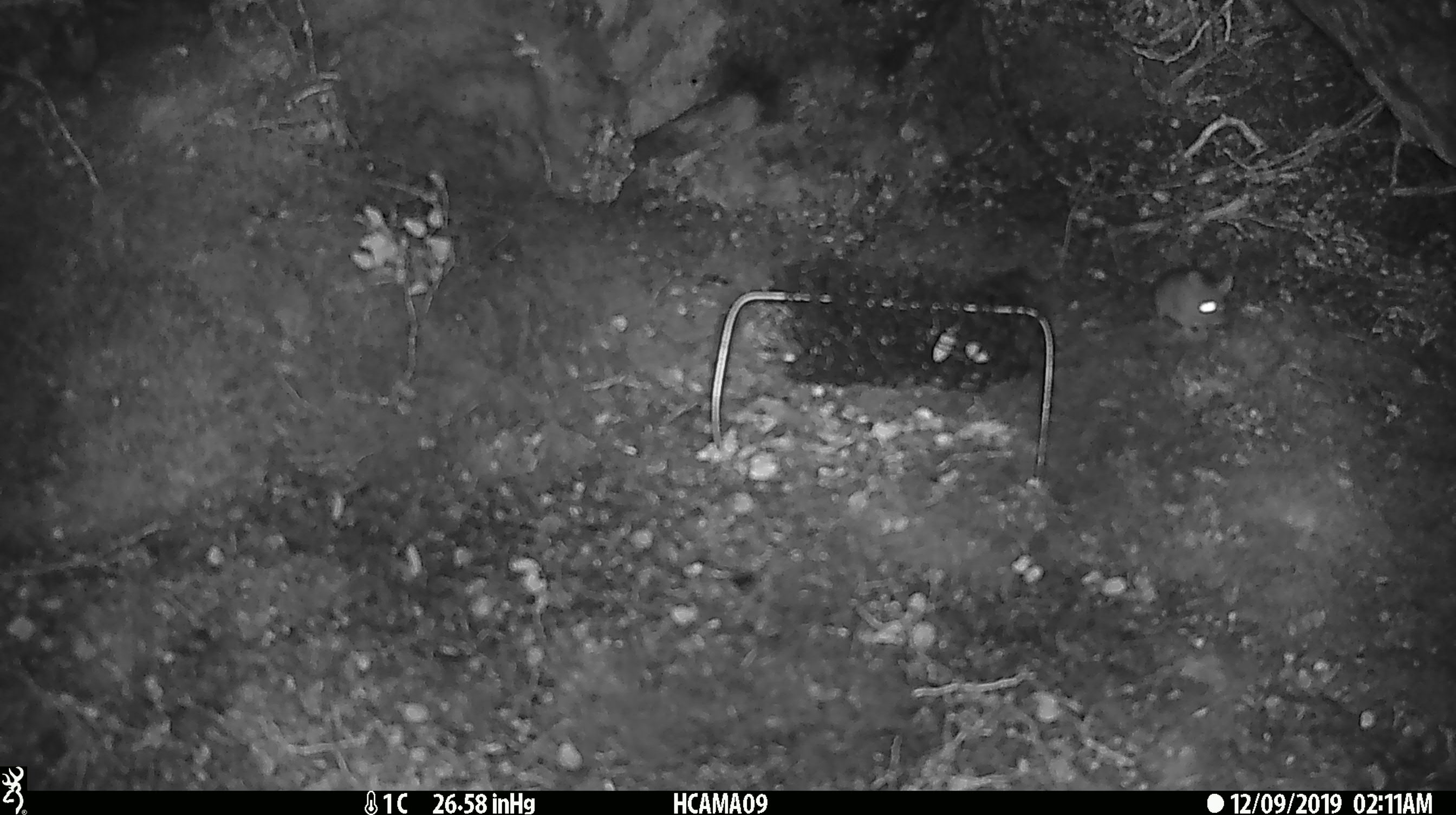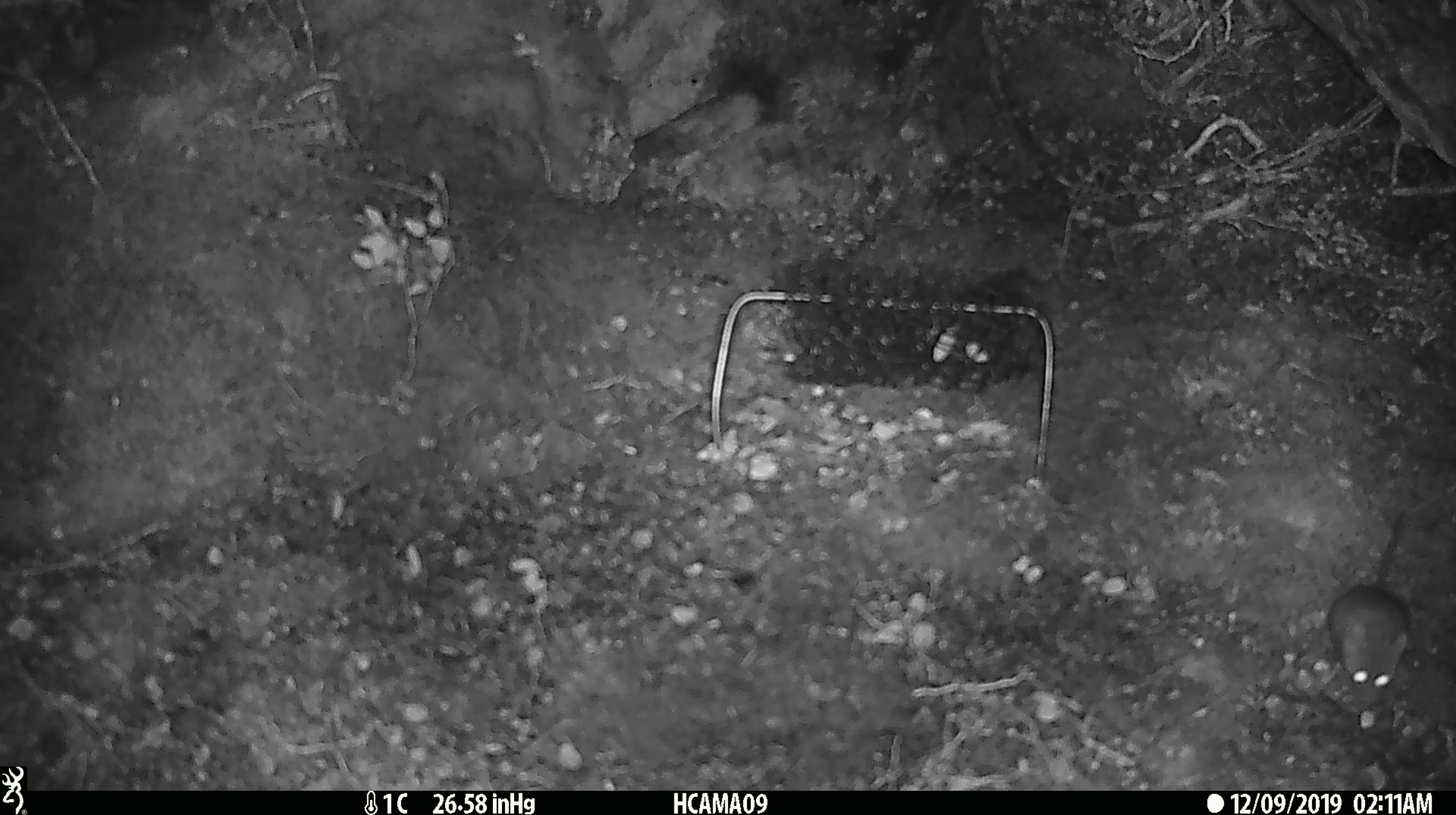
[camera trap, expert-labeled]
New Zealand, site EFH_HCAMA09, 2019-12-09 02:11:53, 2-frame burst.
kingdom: Animalia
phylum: Chordata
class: Mammalia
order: Rodentia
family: Muridae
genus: Mus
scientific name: Mus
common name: mouse